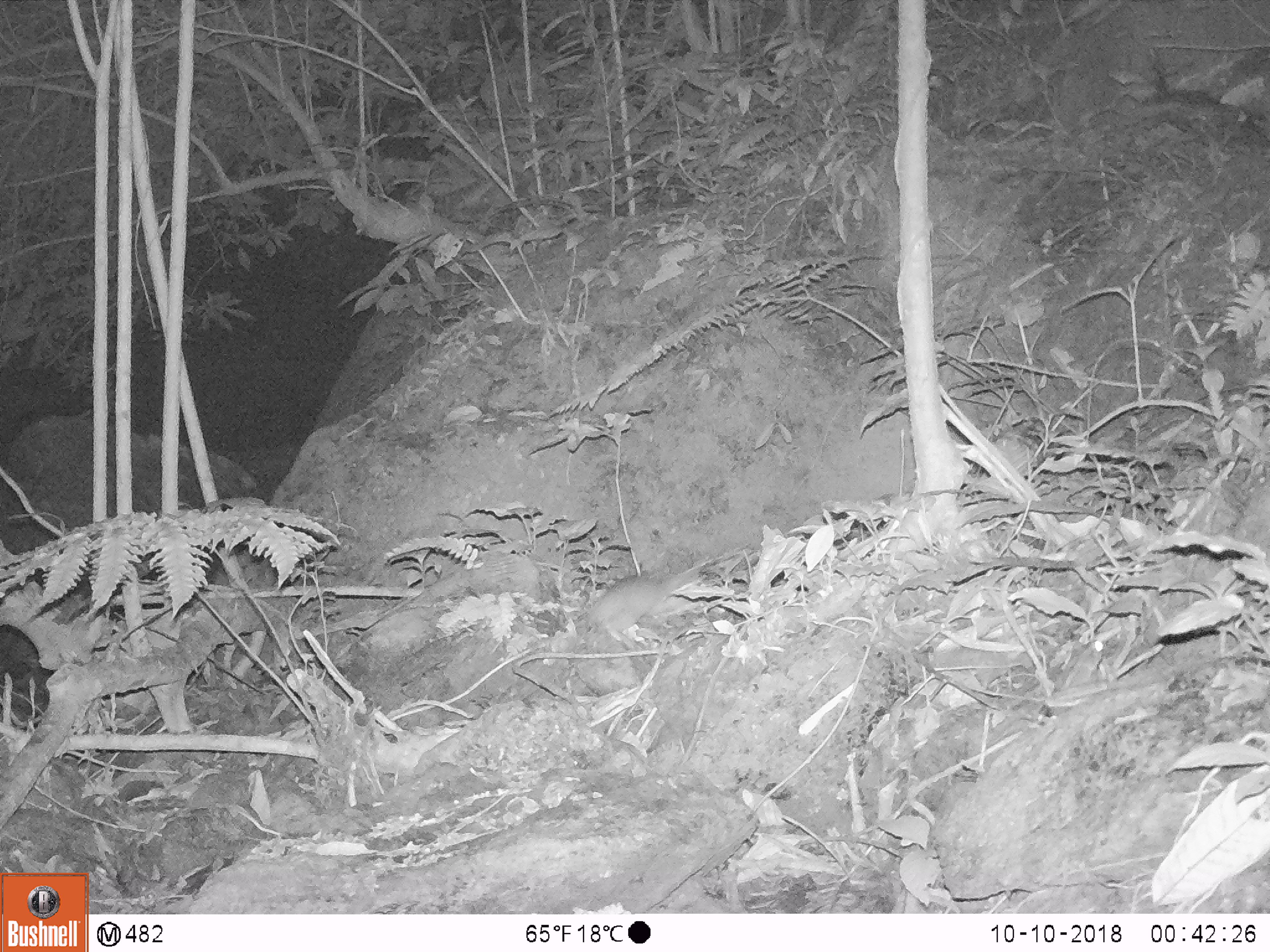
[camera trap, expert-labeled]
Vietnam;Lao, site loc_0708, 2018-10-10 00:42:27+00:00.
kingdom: Animalia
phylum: Chordata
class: Mammalia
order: Rodentia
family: Muridae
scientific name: Muridae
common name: old-world mice and rats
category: unidentified murid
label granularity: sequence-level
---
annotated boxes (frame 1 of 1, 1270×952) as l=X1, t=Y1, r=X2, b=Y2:
unidentified murid: l=586, t=569, r=680, b=632